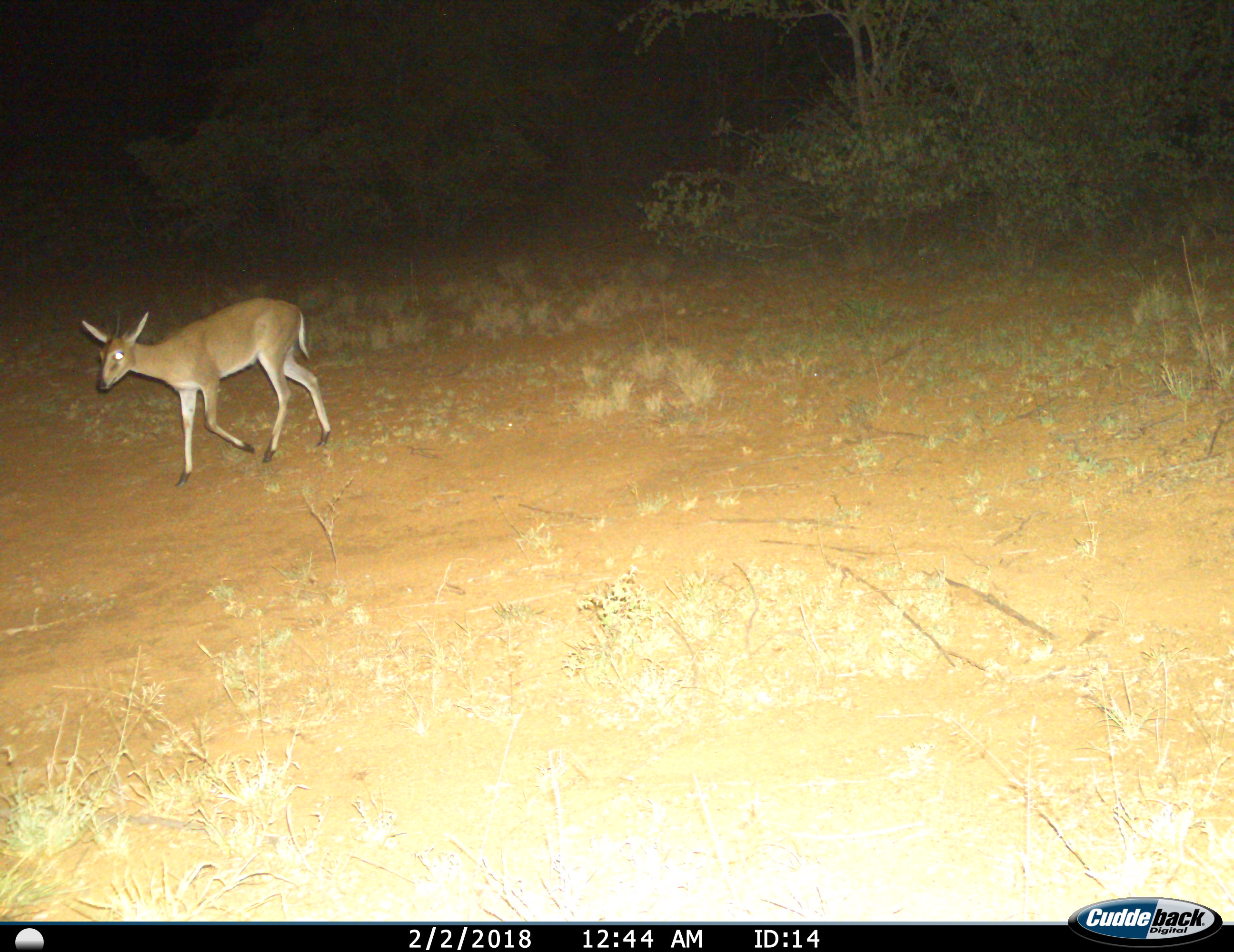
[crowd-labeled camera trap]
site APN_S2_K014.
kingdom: Animalia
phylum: Chordata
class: Mammalia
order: Artiodactyla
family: Bovidae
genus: Sylvicapra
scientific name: Sylvicapra grimmia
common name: common duiker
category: duikercommongrey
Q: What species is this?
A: Duikercommongrey (common duiker) (Sylvicapra grimmia).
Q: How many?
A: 1.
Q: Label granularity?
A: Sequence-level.